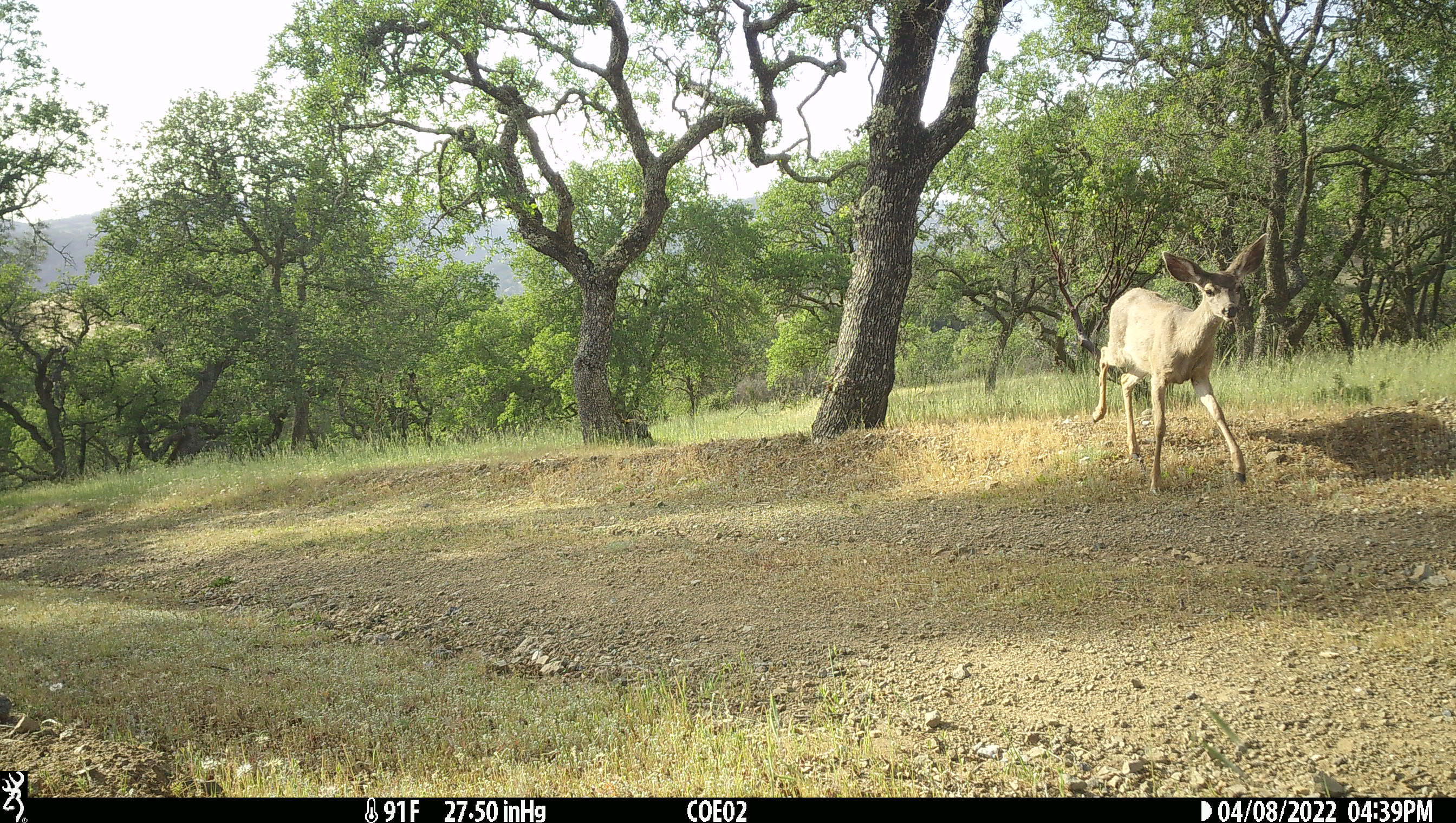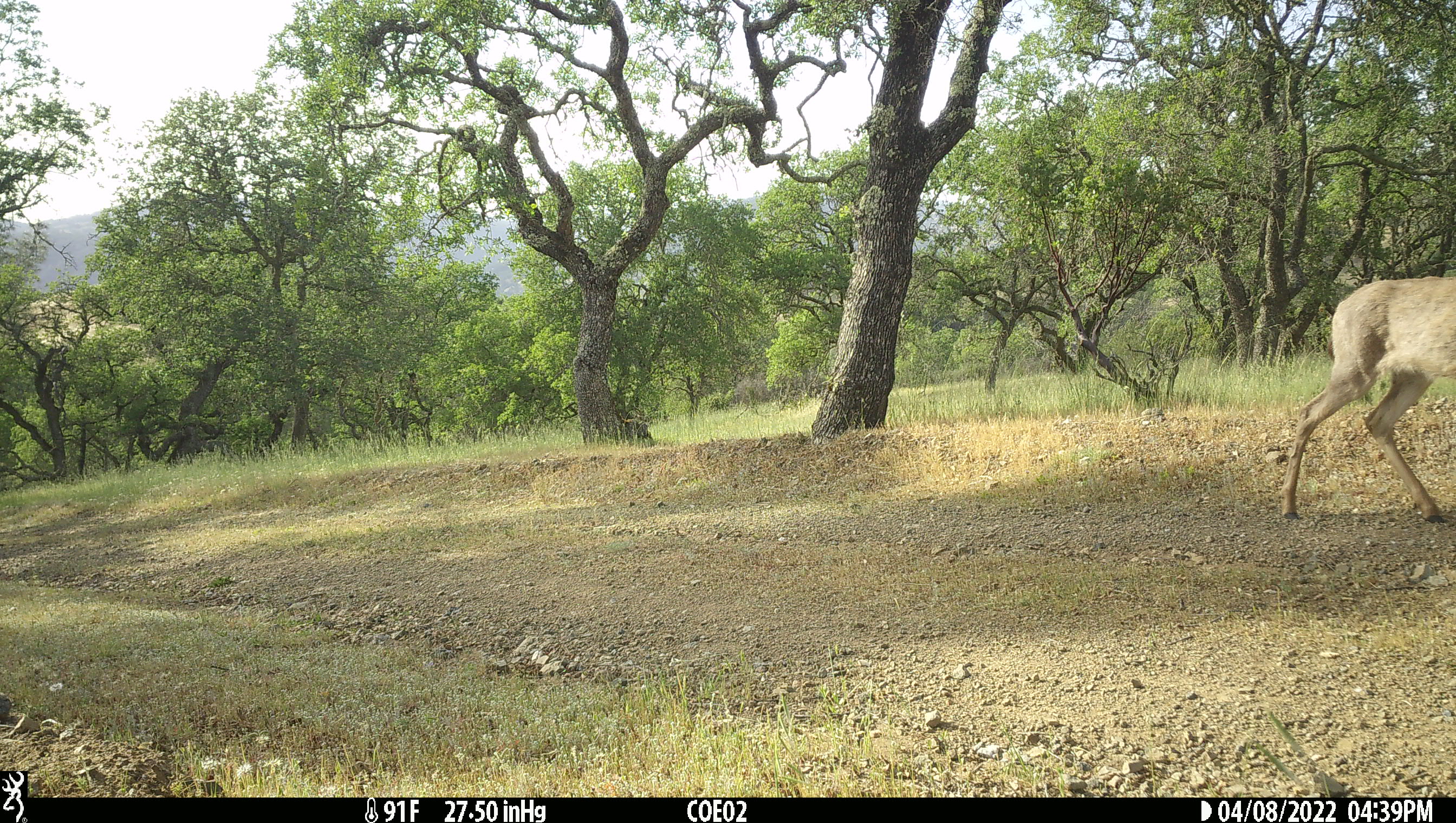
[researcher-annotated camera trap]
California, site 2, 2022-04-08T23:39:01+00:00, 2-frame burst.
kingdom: Animalia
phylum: Chordata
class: Mammalia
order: Artiodactyla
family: Cervidae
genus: Odocoileus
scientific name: Odocoileus hemionus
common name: mule deer